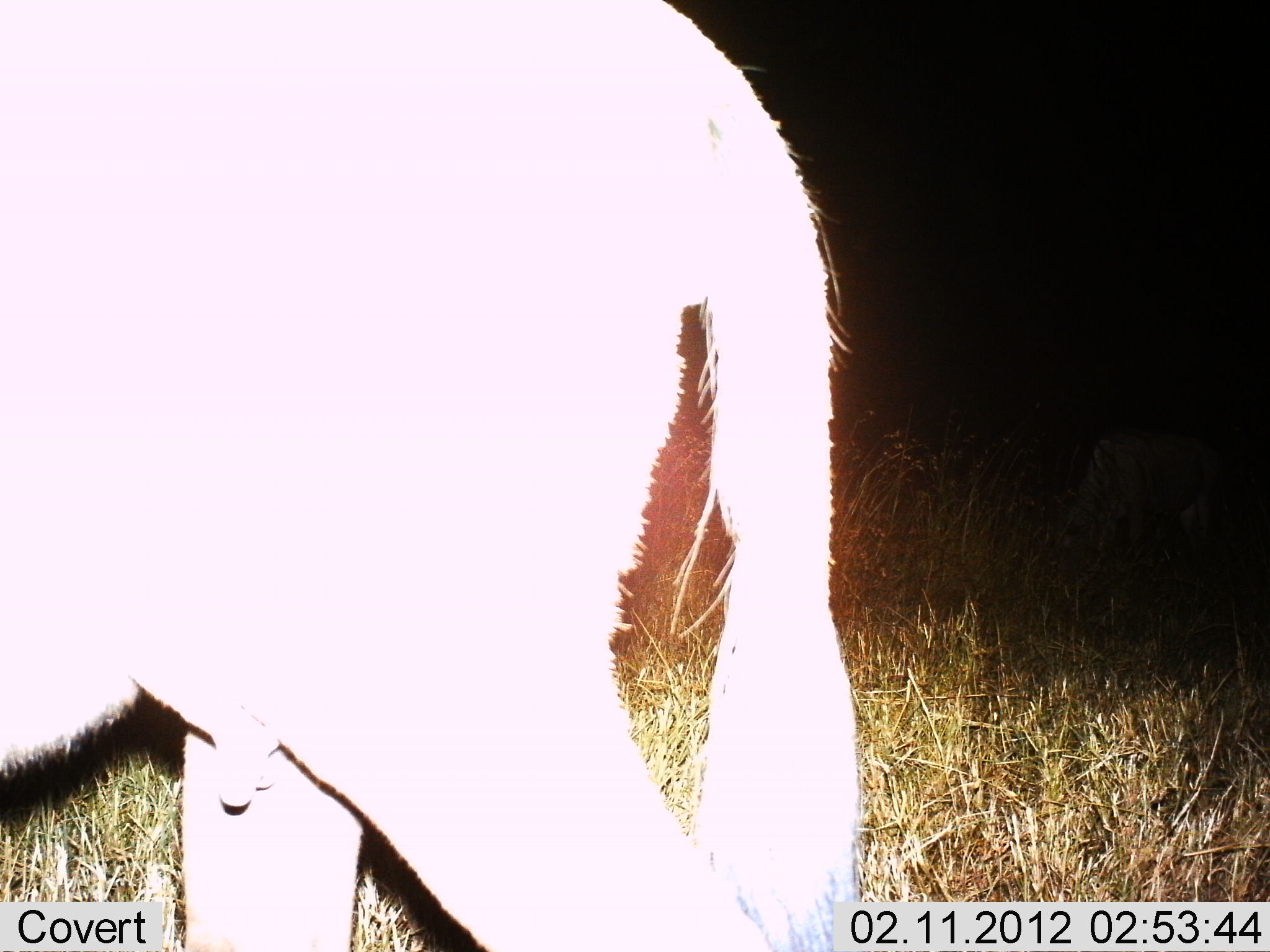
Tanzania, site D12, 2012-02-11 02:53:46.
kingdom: Animalia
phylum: Chordata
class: Mammalia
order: Artiodactyla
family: Bovidae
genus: Connochaetes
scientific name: Connochaetes taurinus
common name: blue wildebeest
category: wildebeest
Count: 1.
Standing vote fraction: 55%.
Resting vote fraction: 0%.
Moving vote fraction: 55%.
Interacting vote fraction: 0%.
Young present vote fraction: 0%.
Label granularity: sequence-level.